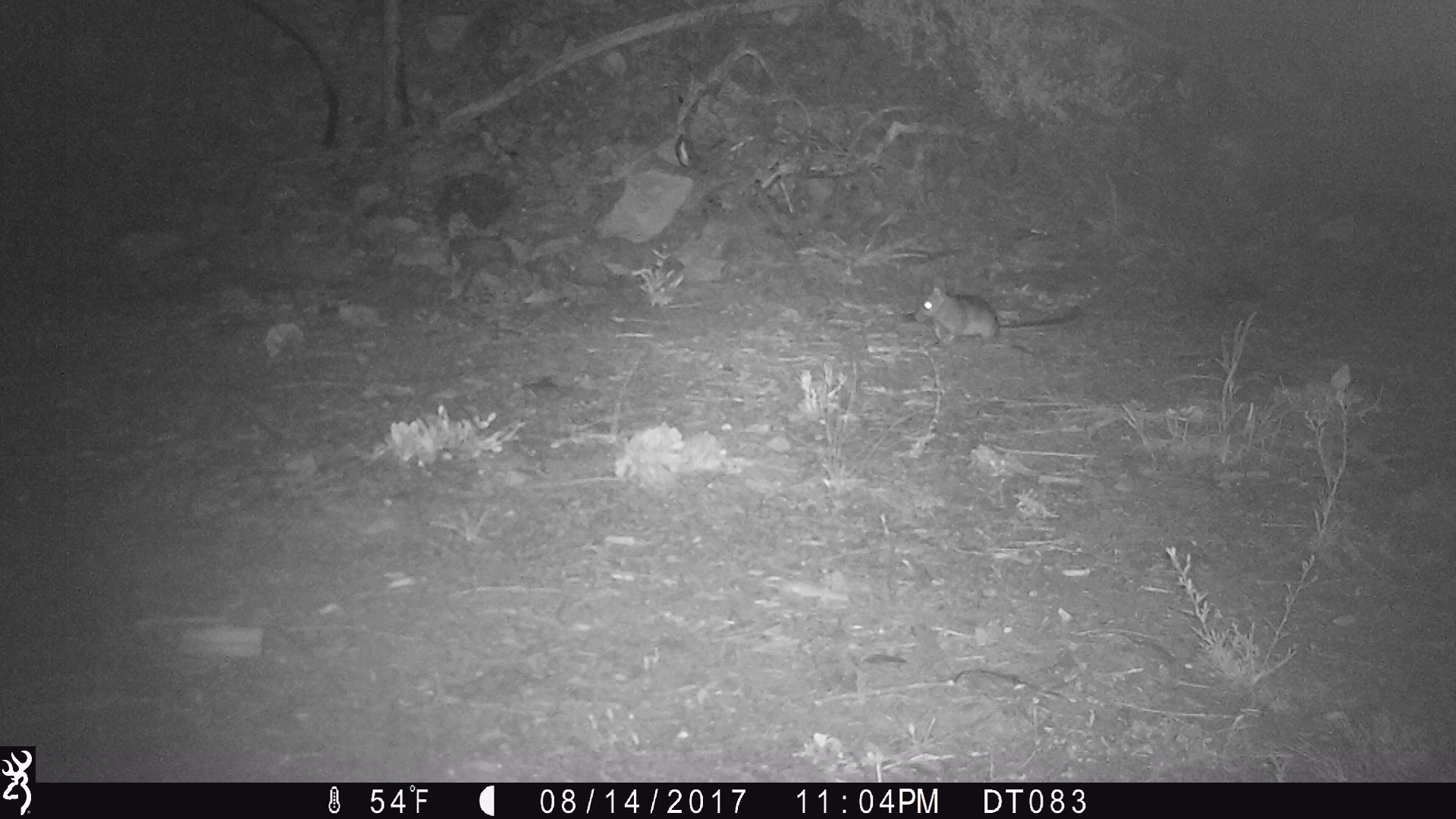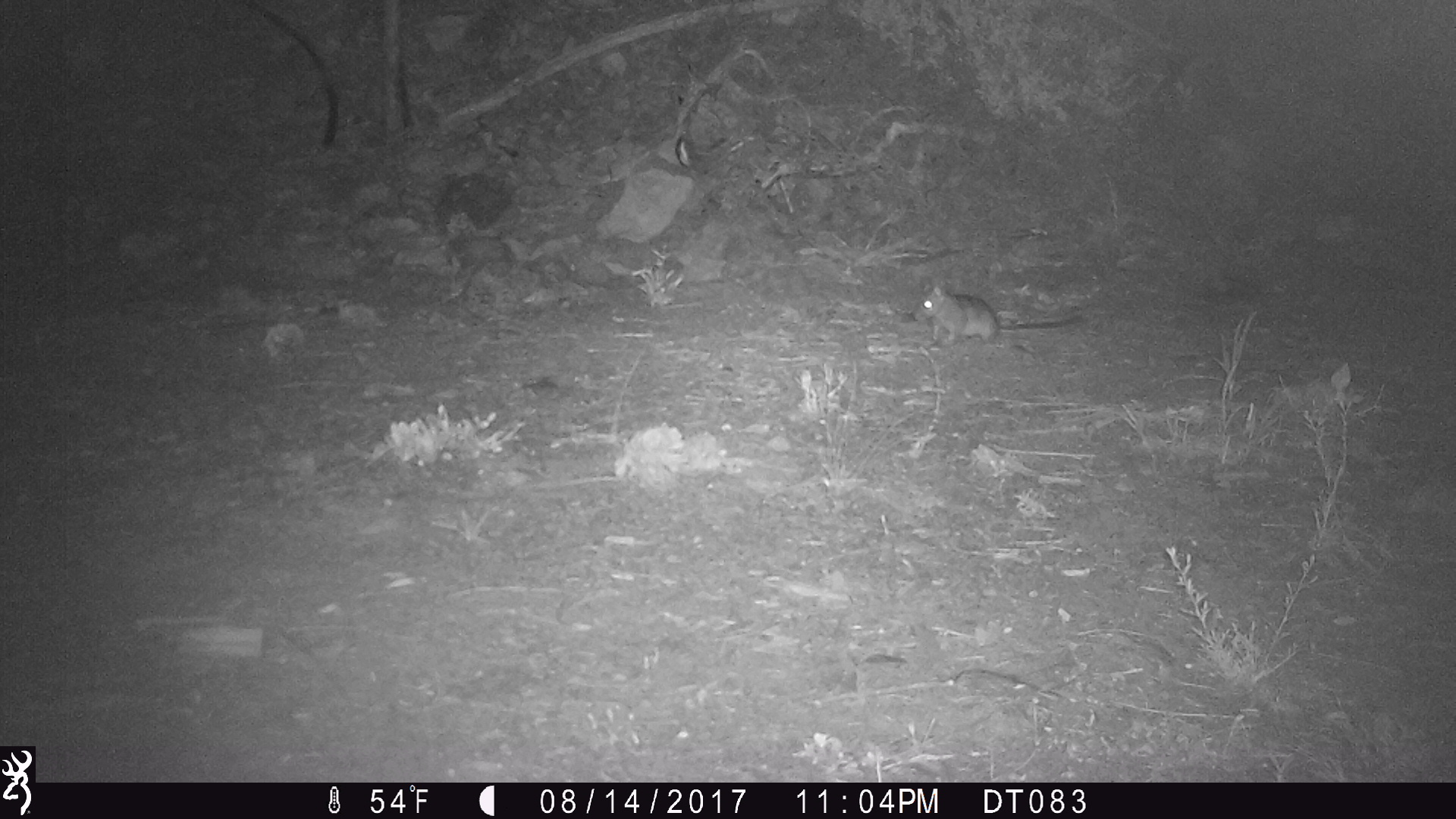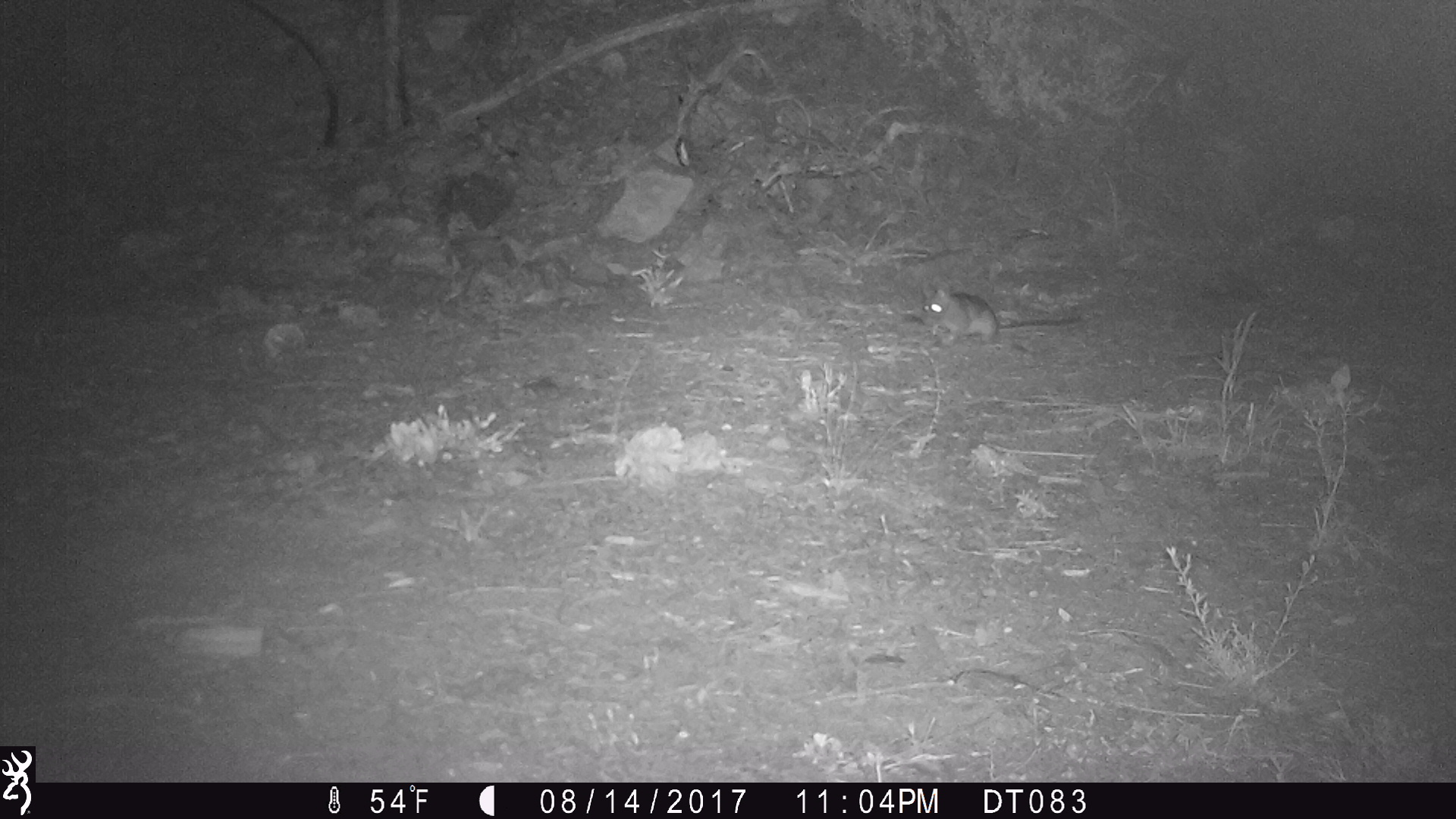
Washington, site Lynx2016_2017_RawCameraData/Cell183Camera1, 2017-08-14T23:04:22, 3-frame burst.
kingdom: Animalia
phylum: Chordata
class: Mammalia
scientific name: Mammalia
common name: small mammal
Small mammal (Mammalia). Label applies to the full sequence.